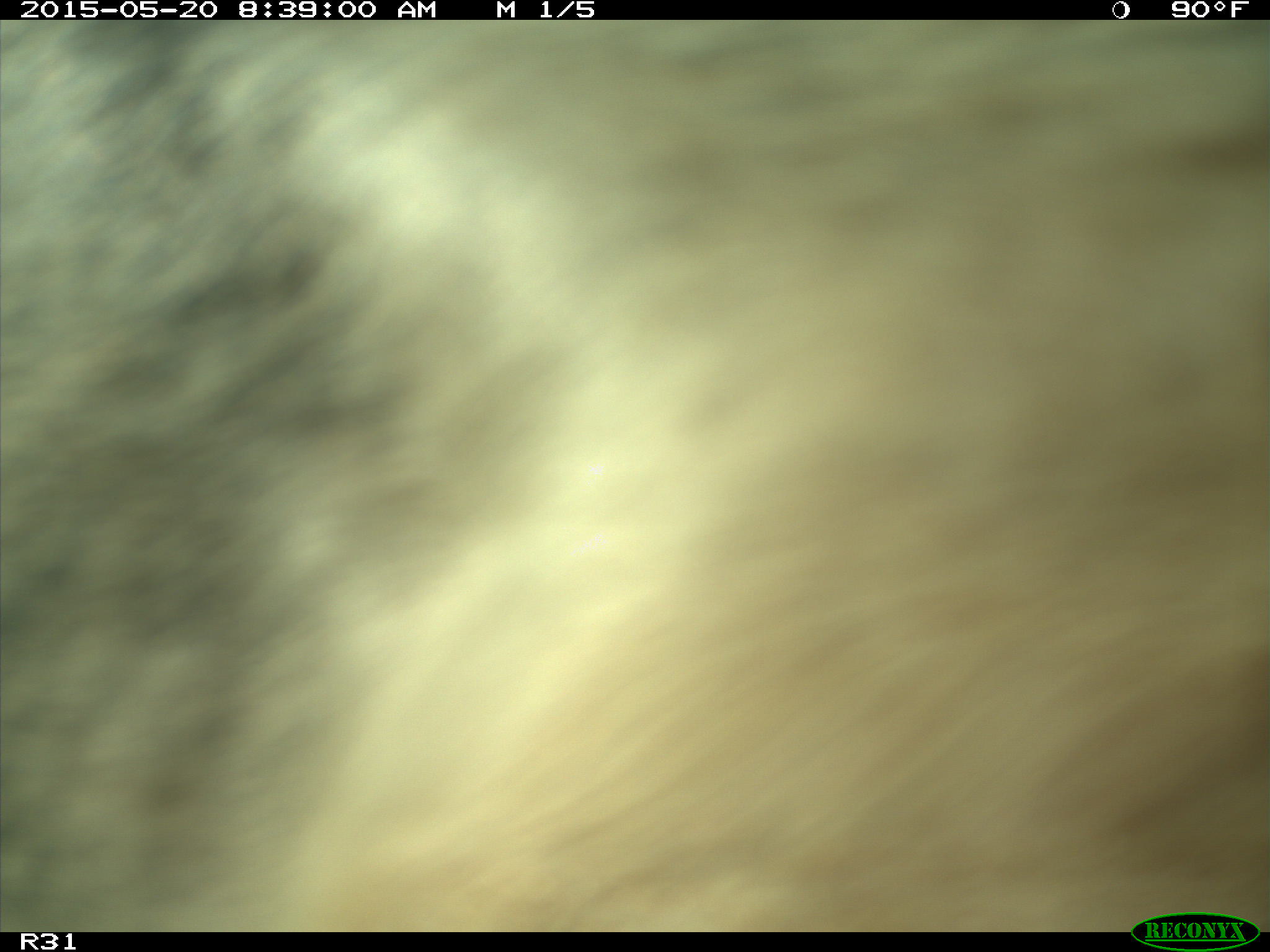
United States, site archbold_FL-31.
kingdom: Animalia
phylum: Chordata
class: Mammalia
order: Artiodactyla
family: Bovidae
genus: Bos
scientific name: Bos taurus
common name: domestic cow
Bos taurus (domestic cow).